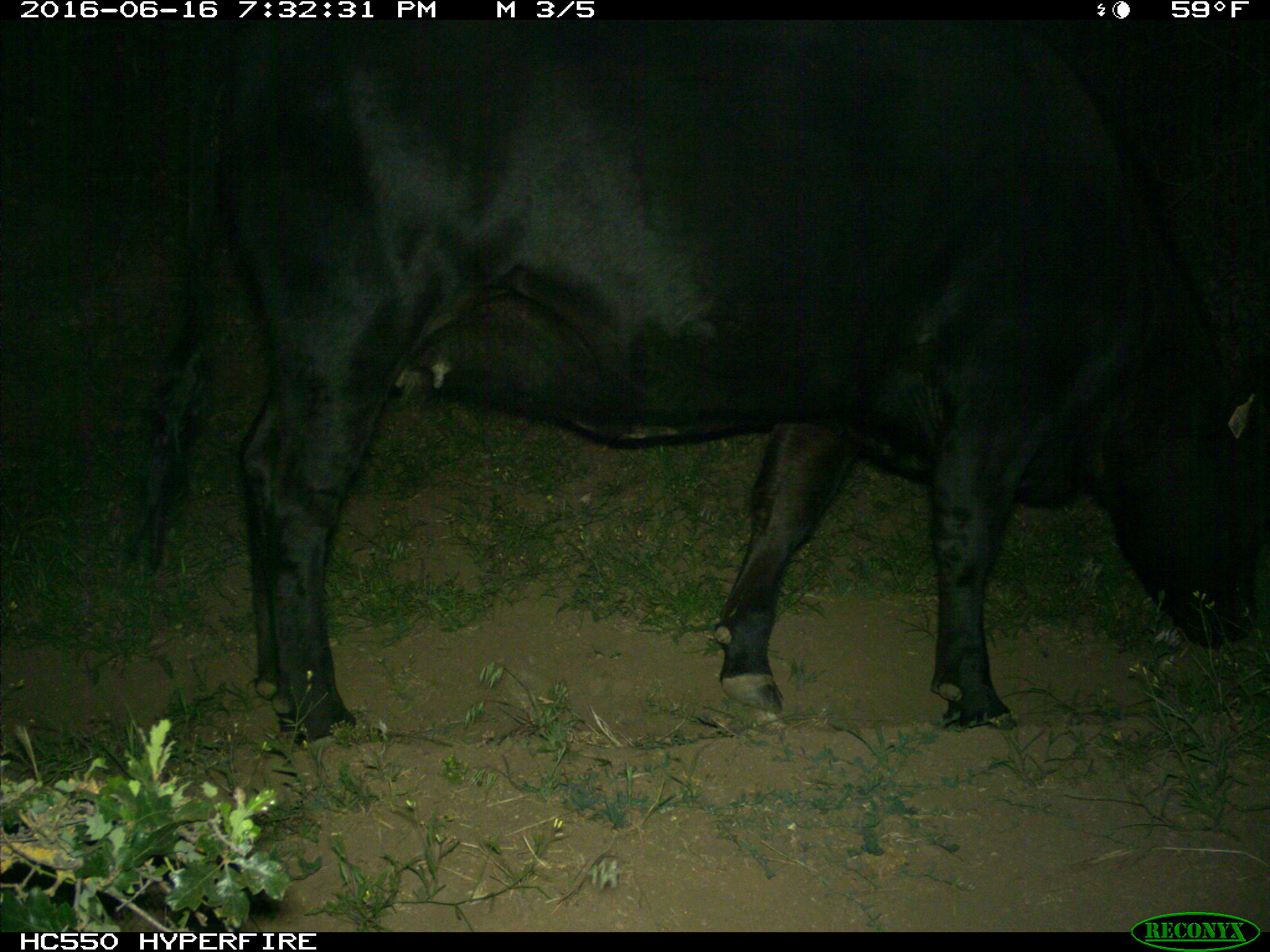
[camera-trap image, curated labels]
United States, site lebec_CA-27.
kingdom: Animalia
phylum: Chordata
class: Mammalia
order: Artiodactyla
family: Bovidae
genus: Bos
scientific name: Bos taurus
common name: domestic cow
Bos taurus (domestic cow).